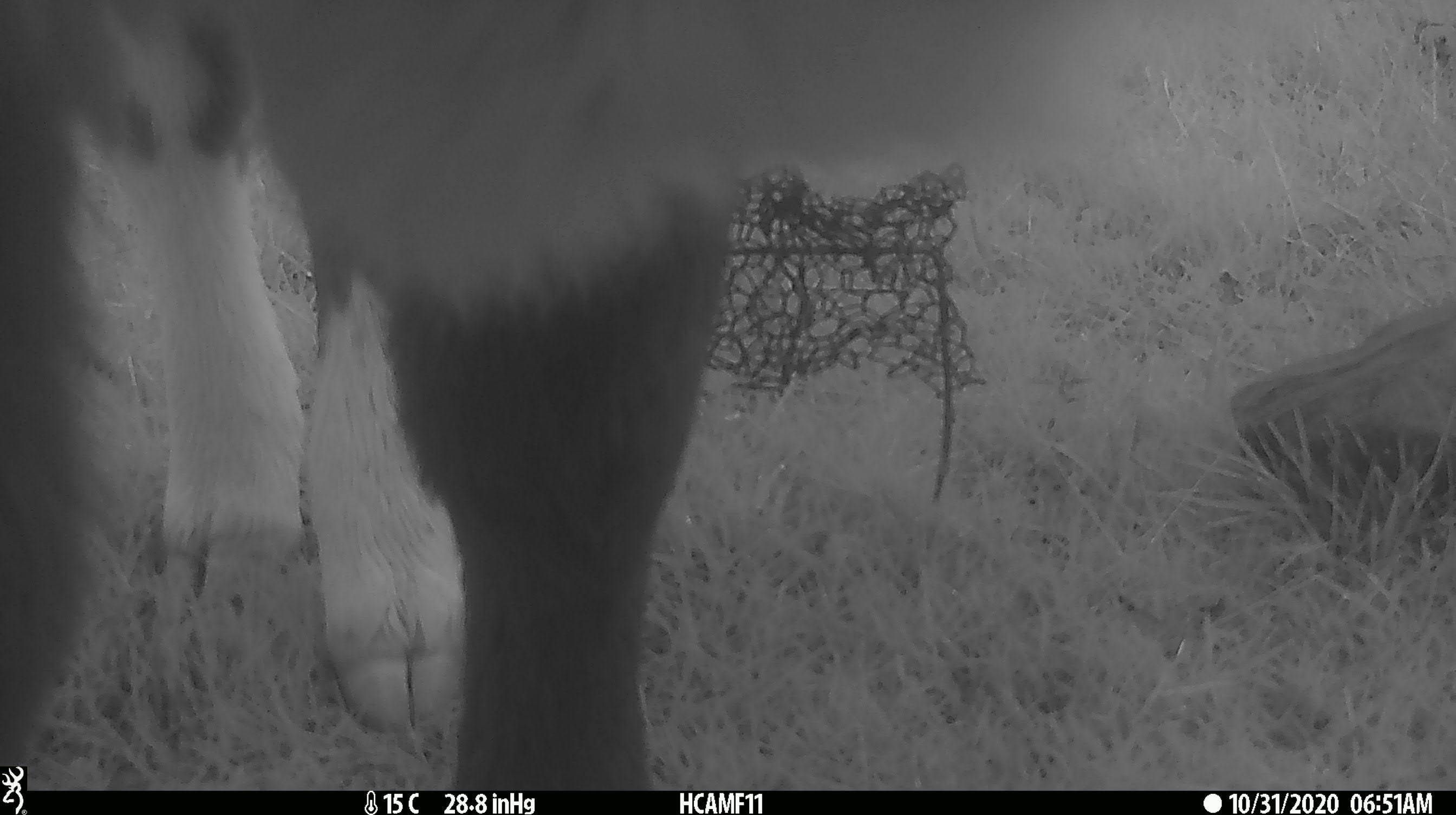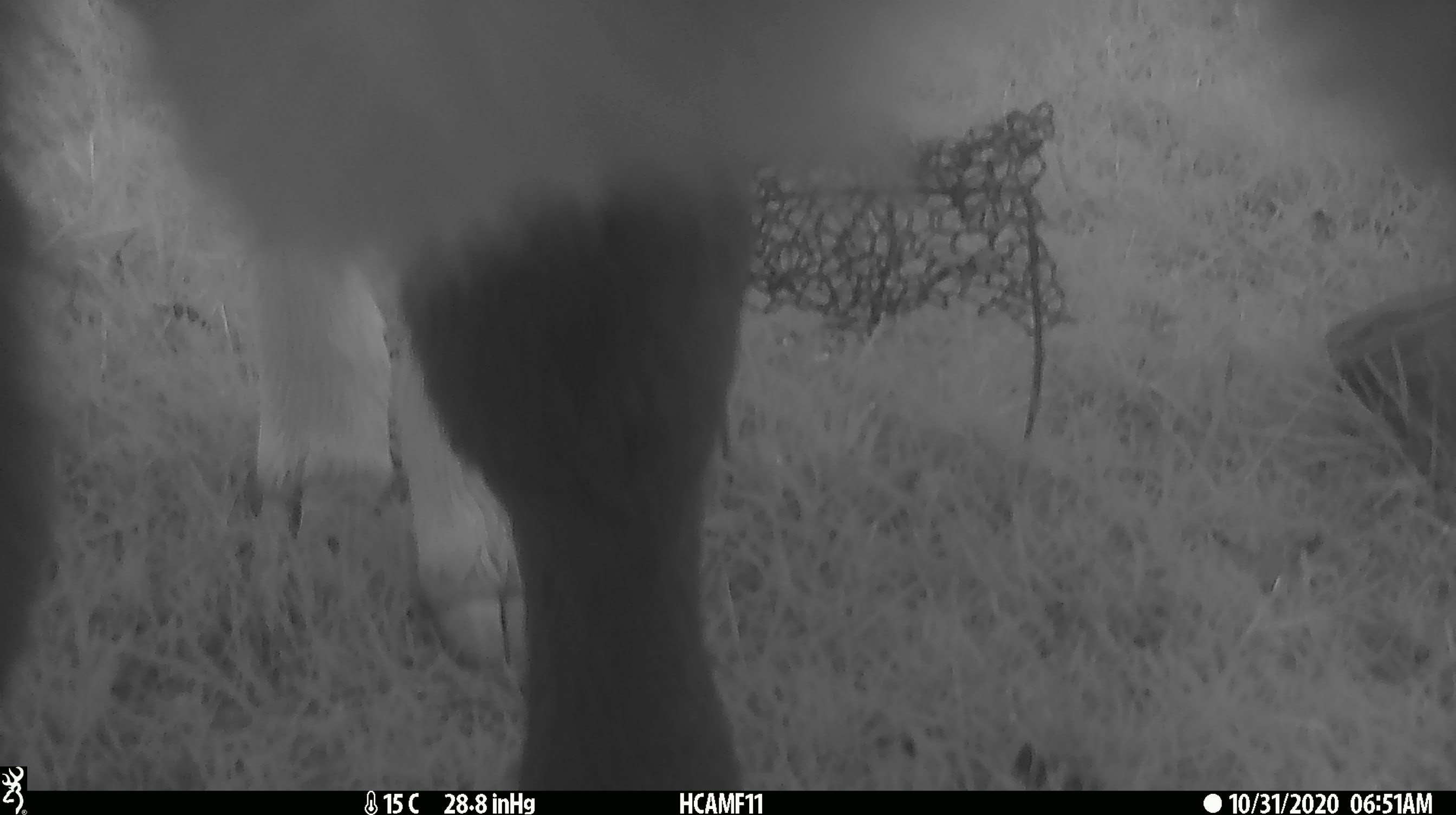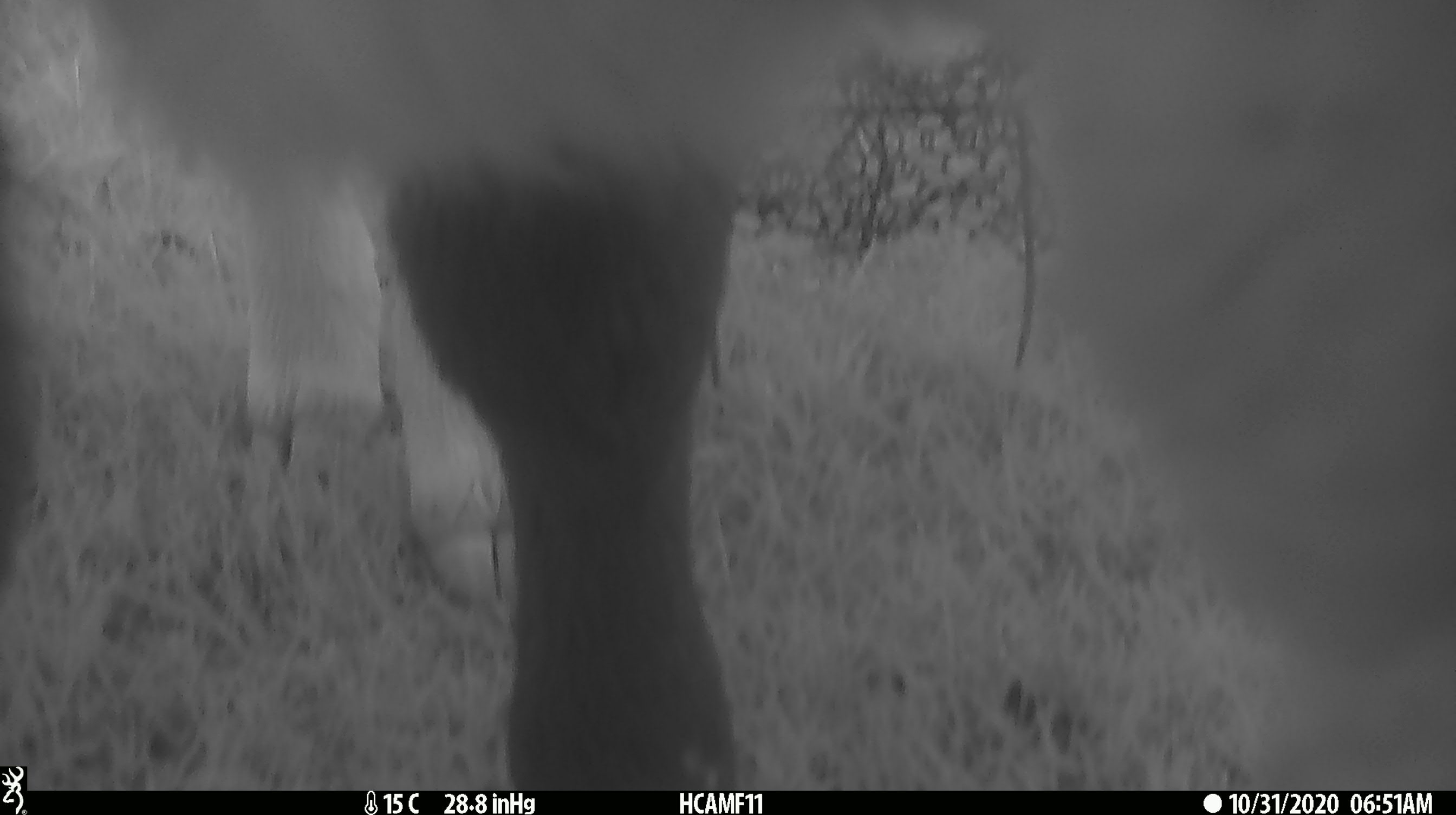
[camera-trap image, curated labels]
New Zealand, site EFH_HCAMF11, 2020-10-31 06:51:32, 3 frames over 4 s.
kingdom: Animalia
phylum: Chordata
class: Mammalia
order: Artiodactyla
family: Bovidae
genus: Bos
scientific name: Bos taurus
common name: domestic cow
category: cow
Cow (domestic cow) (Bos taurus).